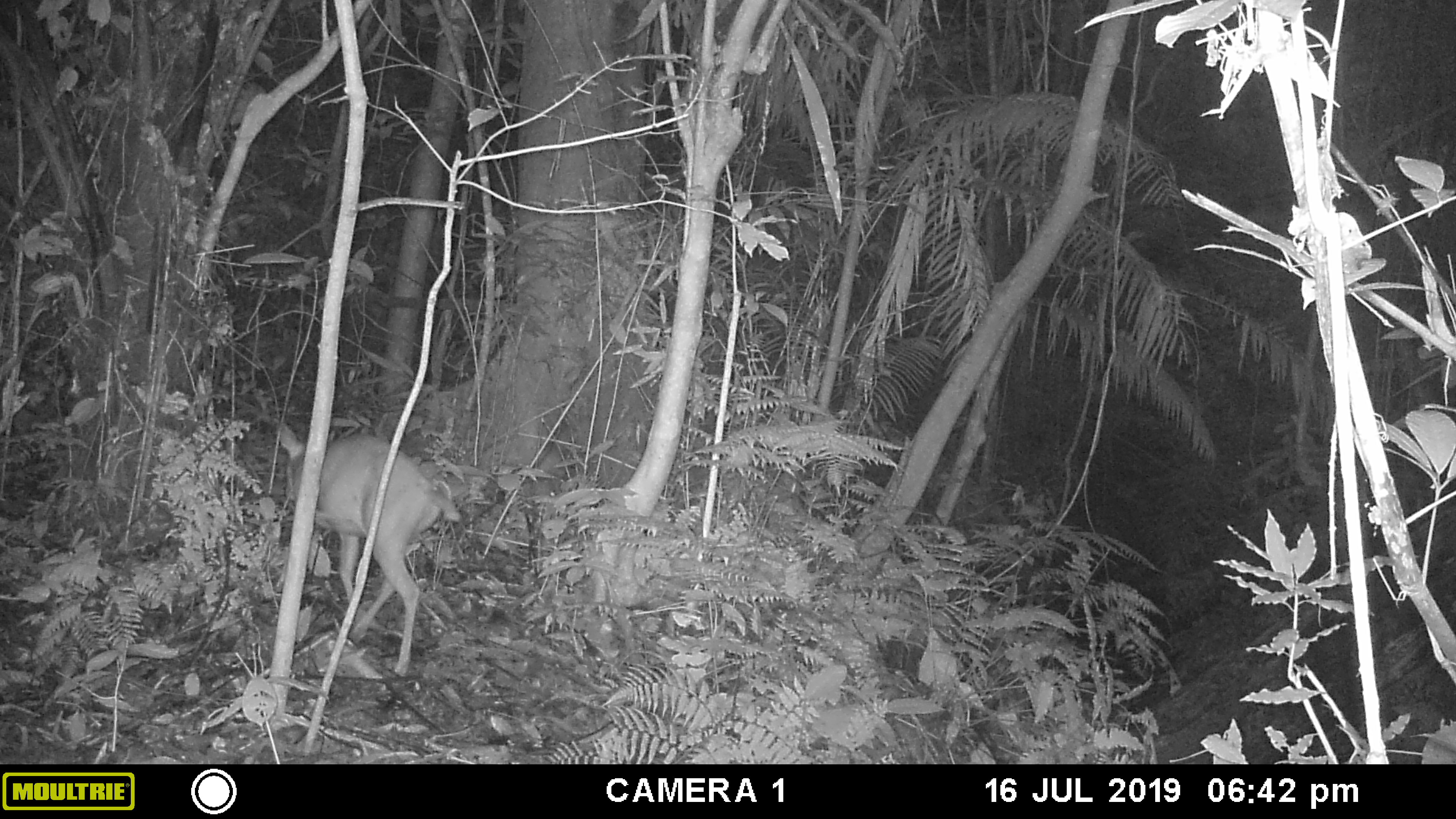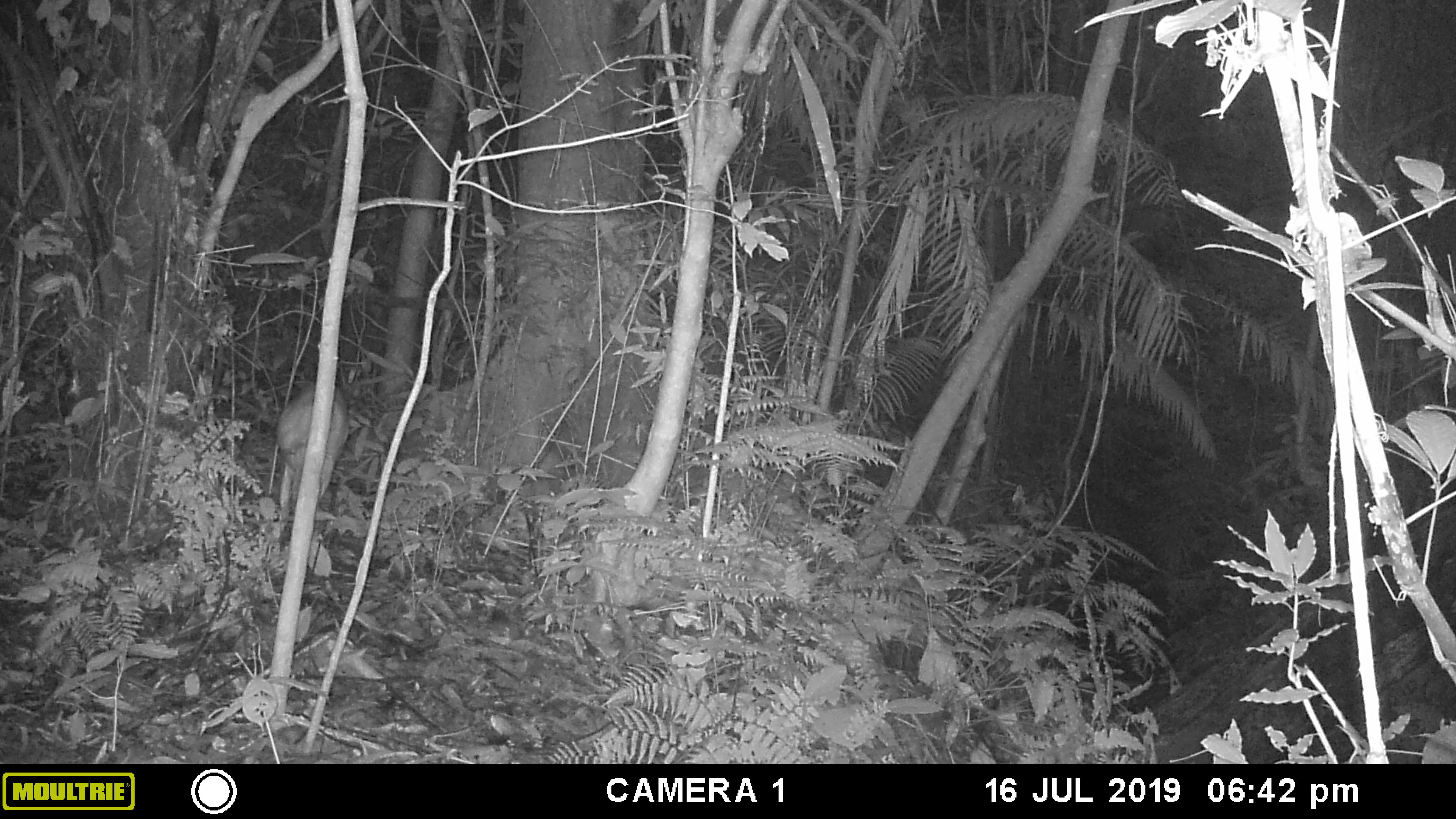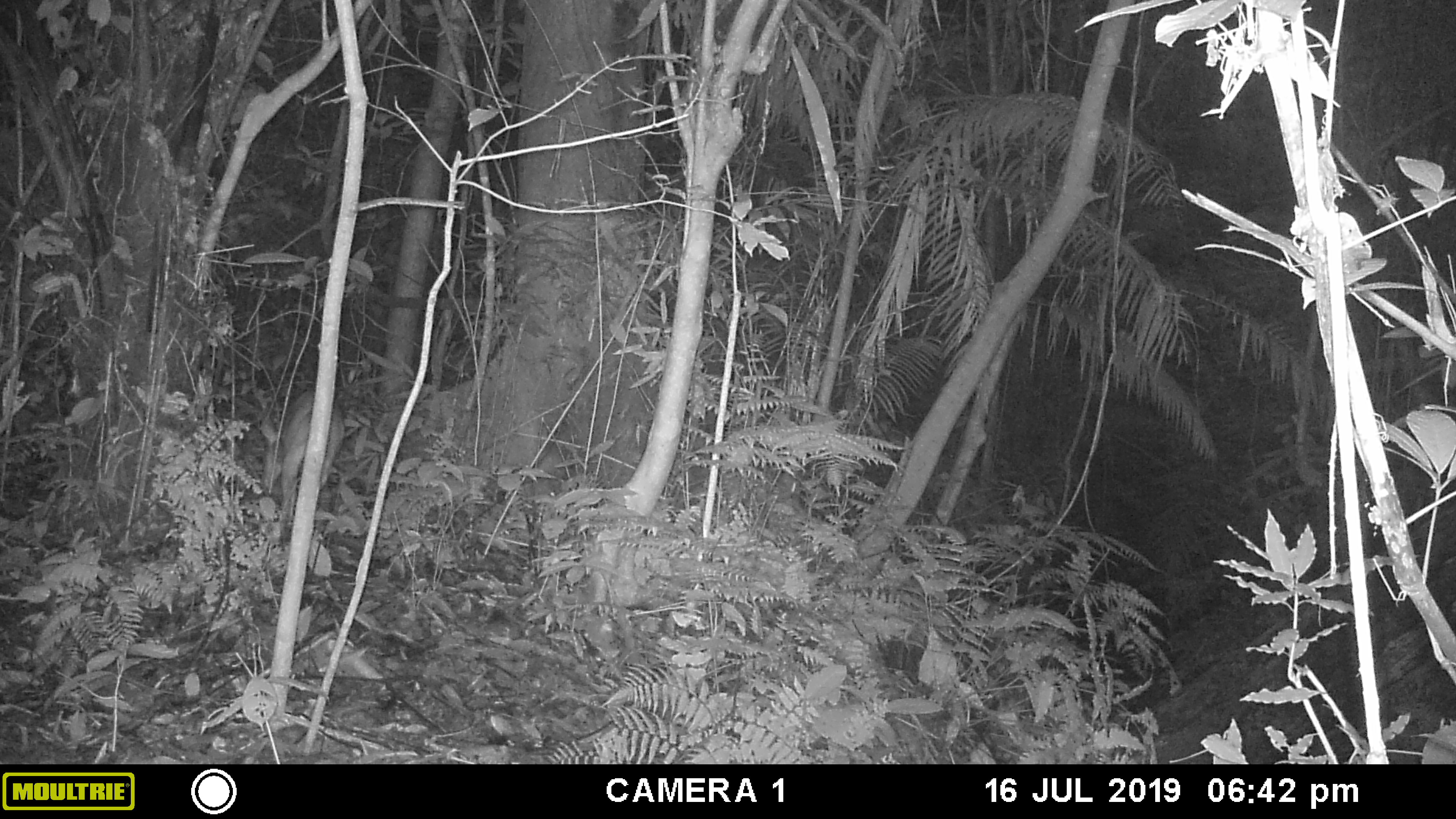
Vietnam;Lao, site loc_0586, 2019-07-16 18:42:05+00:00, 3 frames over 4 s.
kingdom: Animalia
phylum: Chordata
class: Mammalia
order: Artiodactyla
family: Cervidae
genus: Muntiacus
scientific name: Muntiacus muntjak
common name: red muntjac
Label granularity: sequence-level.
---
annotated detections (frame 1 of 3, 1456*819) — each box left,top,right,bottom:
red muntjac: 277,422,460,678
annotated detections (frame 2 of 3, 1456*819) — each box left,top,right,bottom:
red muntjac: 274,382,348,527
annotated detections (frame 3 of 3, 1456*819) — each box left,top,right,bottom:
red muntjac: 259,390,345,520